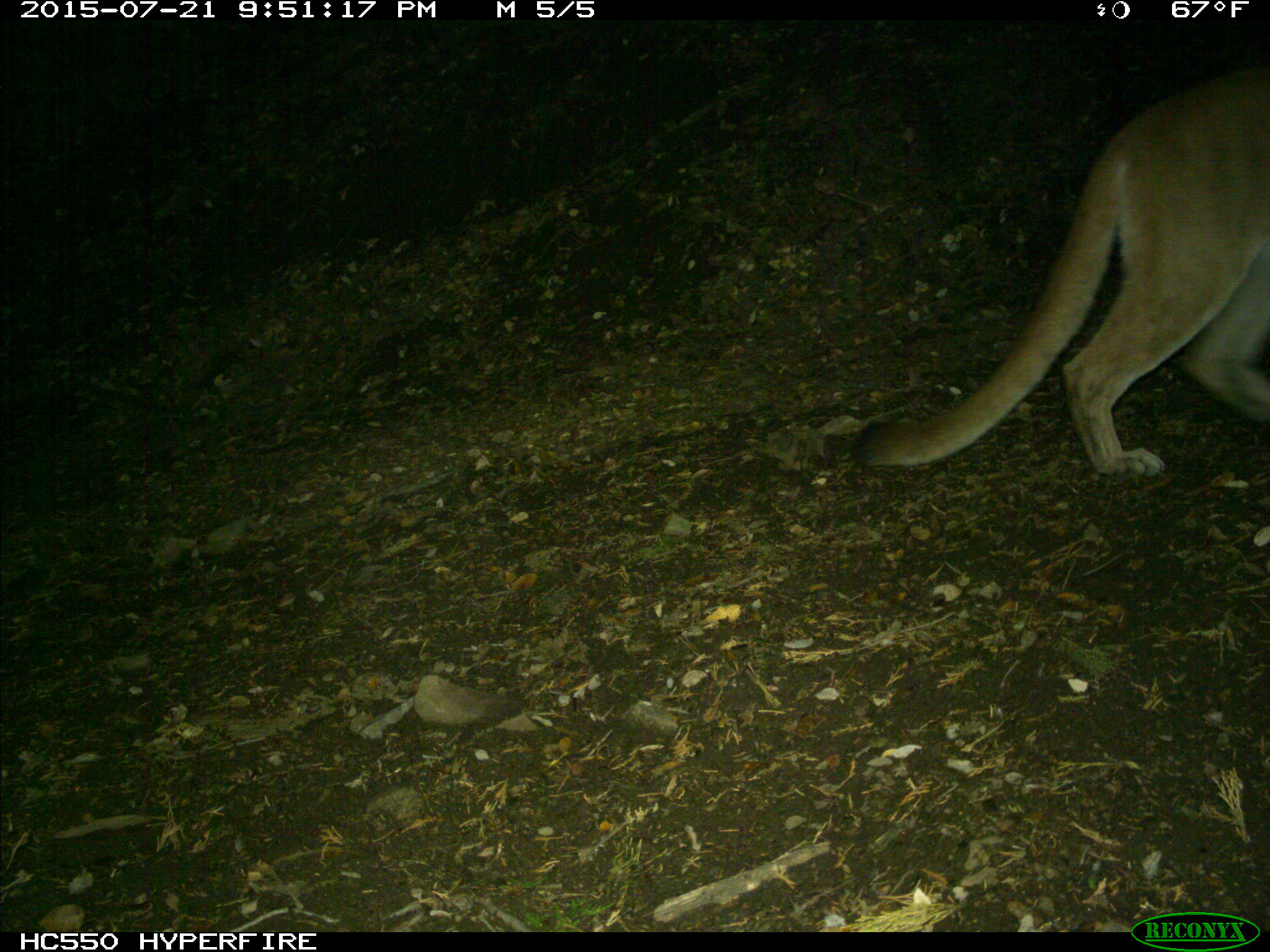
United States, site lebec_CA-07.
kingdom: Animalia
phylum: Chordata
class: Mammalia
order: Carnivora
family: Felidae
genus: Puma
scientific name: Puma concolor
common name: mountain lion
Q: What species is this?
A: Puma concolor (mountain lion).